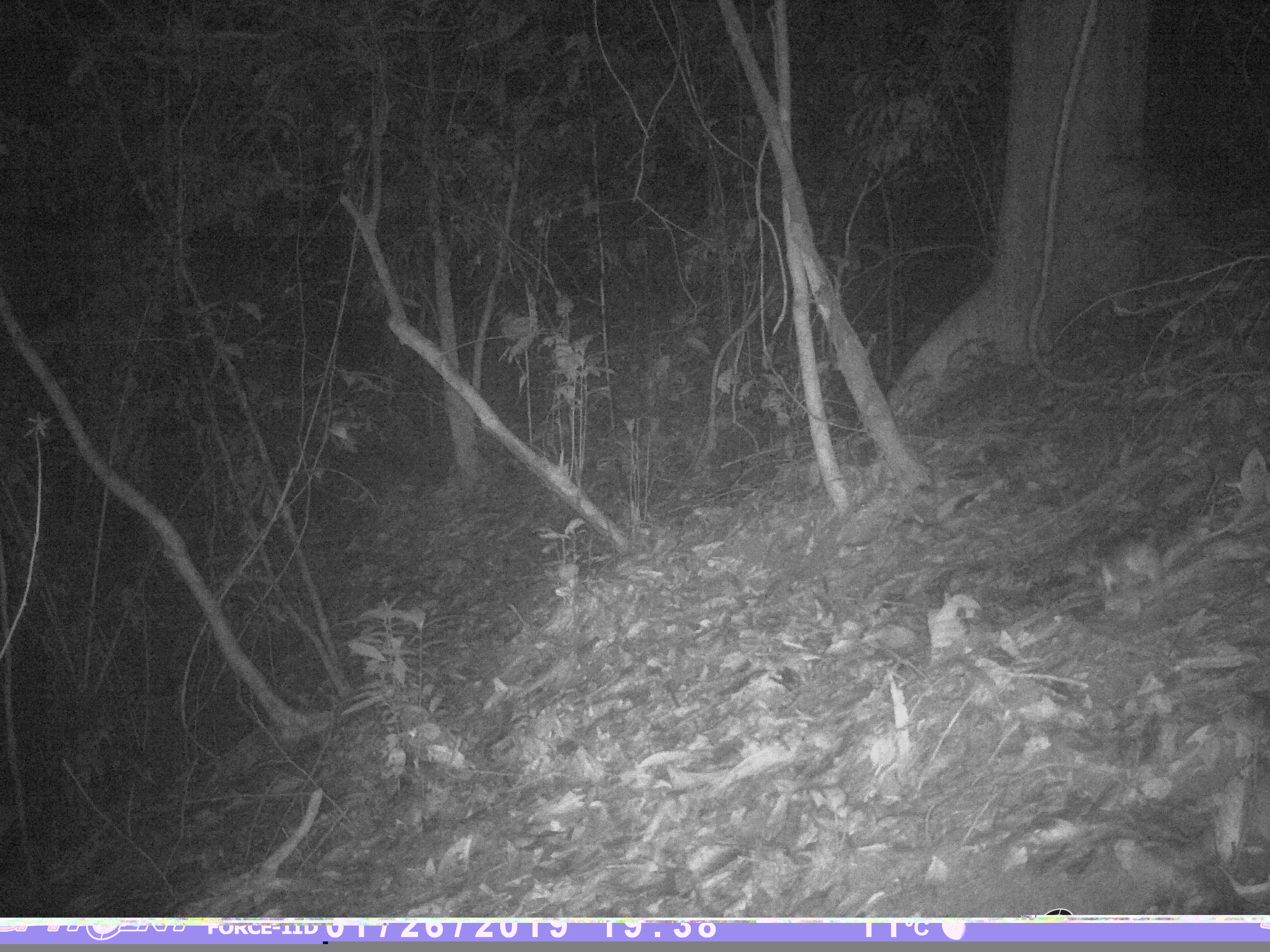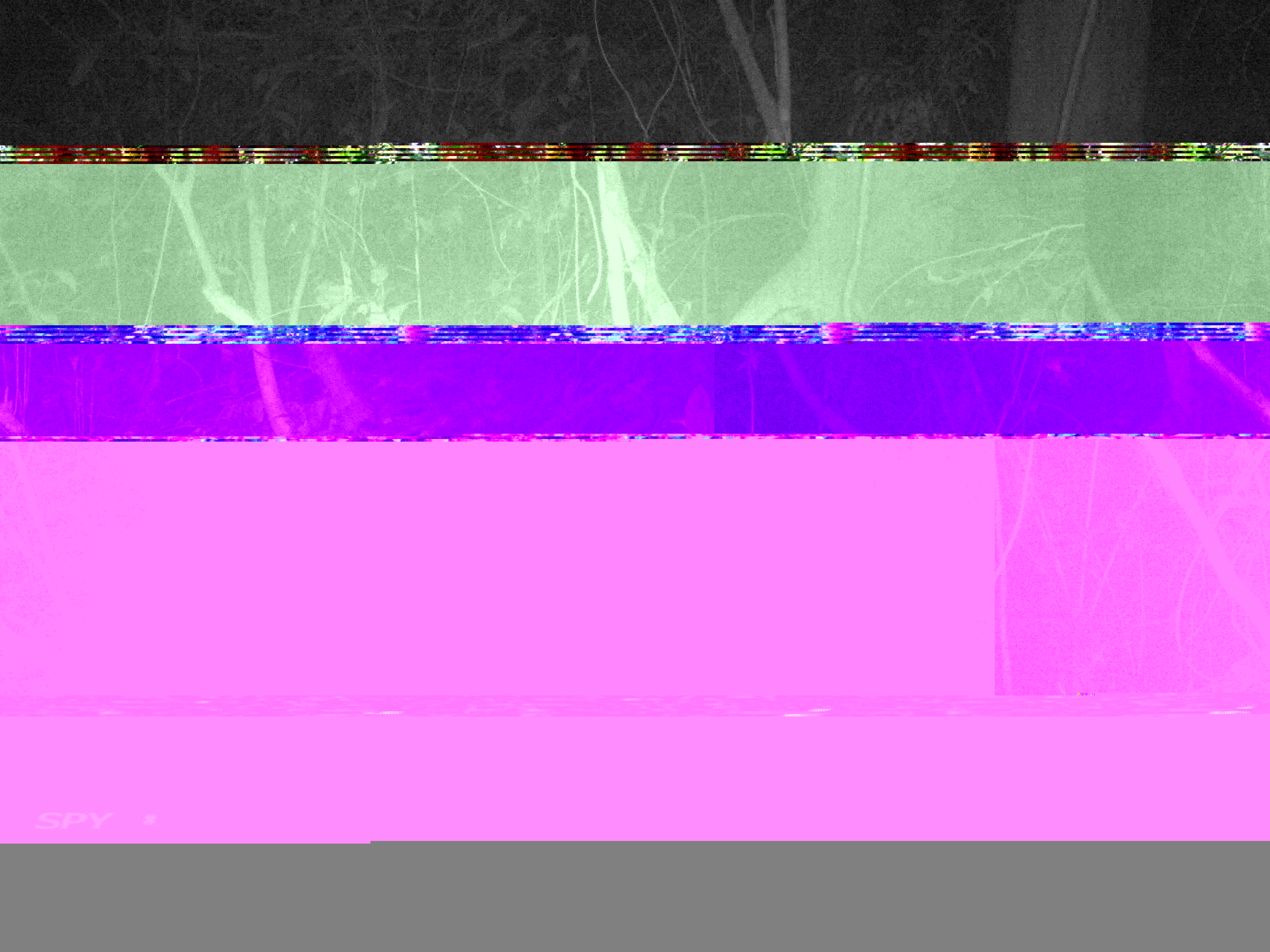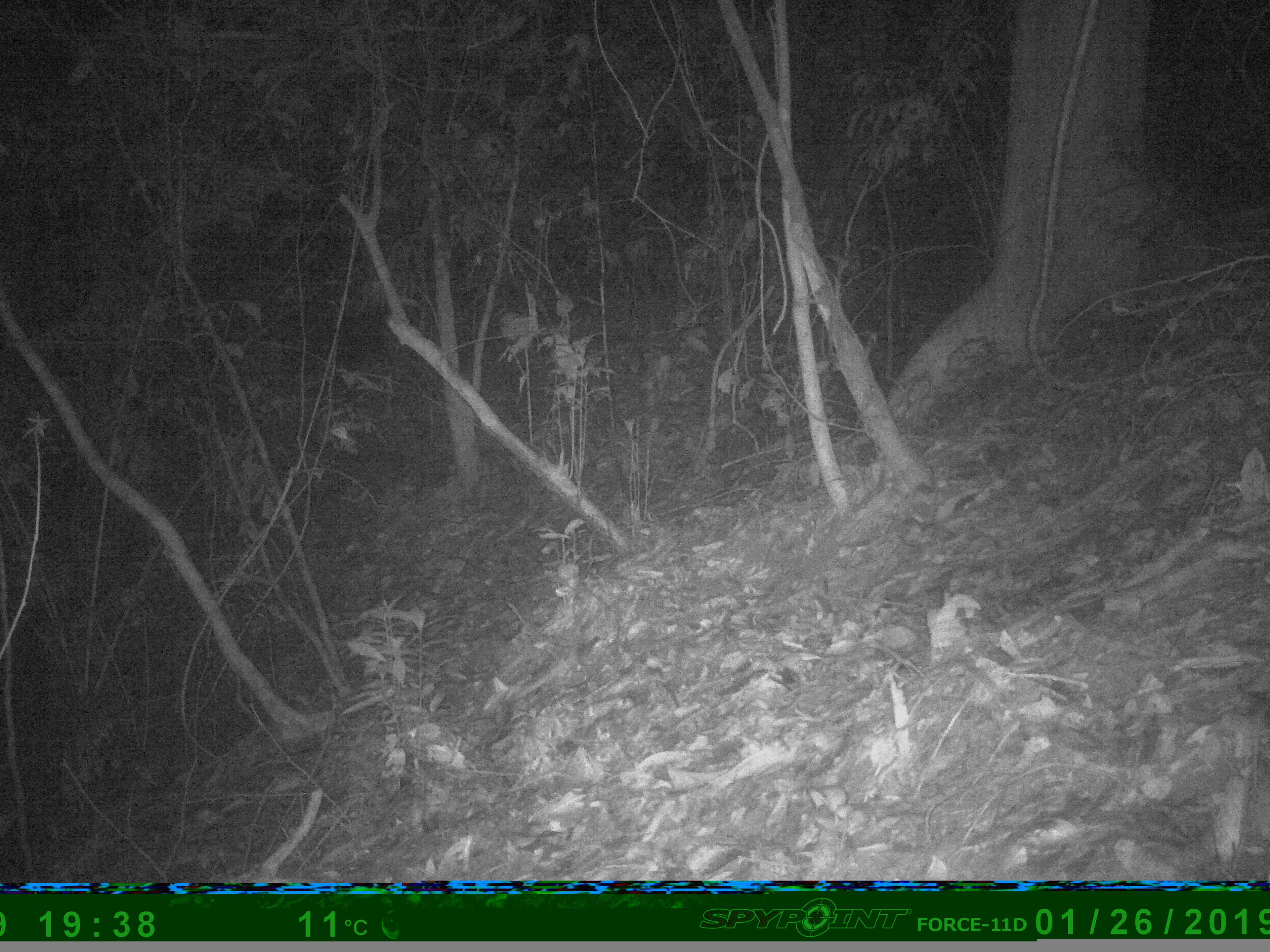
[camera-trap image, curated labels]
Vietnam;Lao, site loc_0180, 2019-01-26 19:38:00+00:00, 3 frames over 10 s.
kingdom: Animalia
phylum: Chordata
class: Mammalia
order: Rodentia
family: Muridae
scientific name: Muridae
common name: old-world mice and rats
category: unidentified murid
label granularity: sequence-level